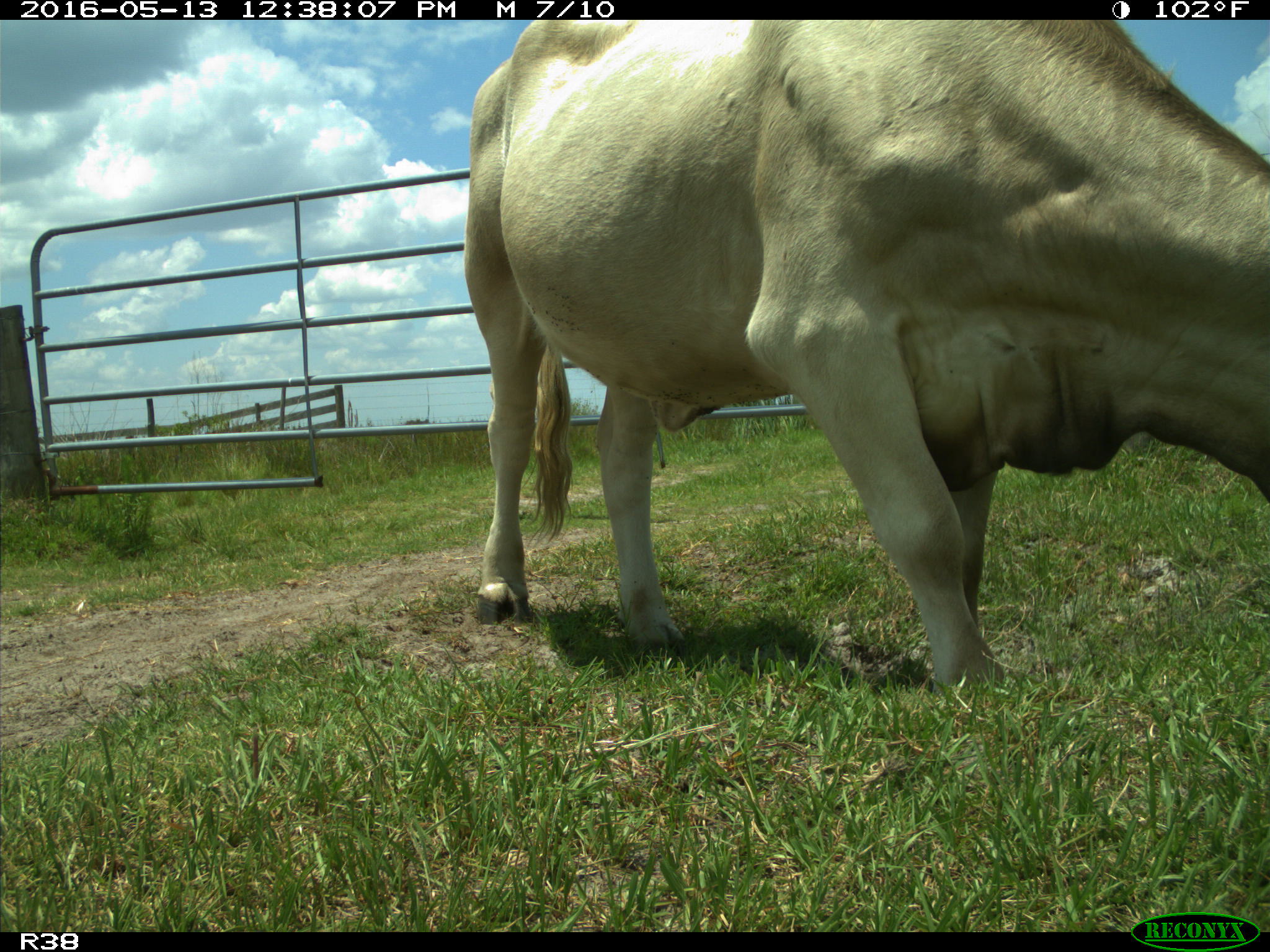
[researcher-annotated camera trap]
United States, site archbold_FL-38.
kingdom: Animalia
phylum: Chordata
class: Mammalia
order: Artiodactyla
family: Bovidae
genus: Bos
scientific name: Bos taurus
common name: domestic cow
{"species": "Bos taurus (domestic cow)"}